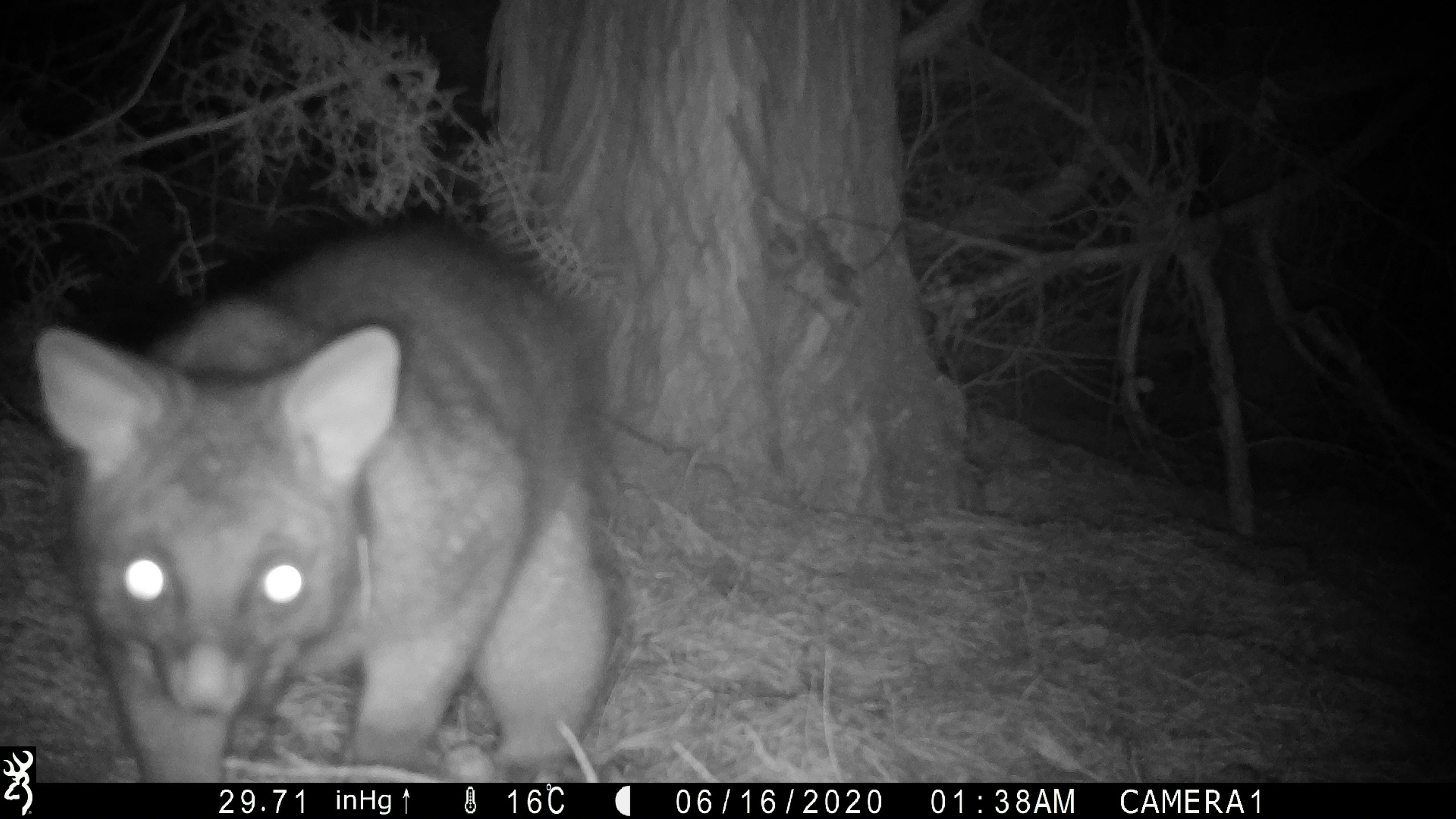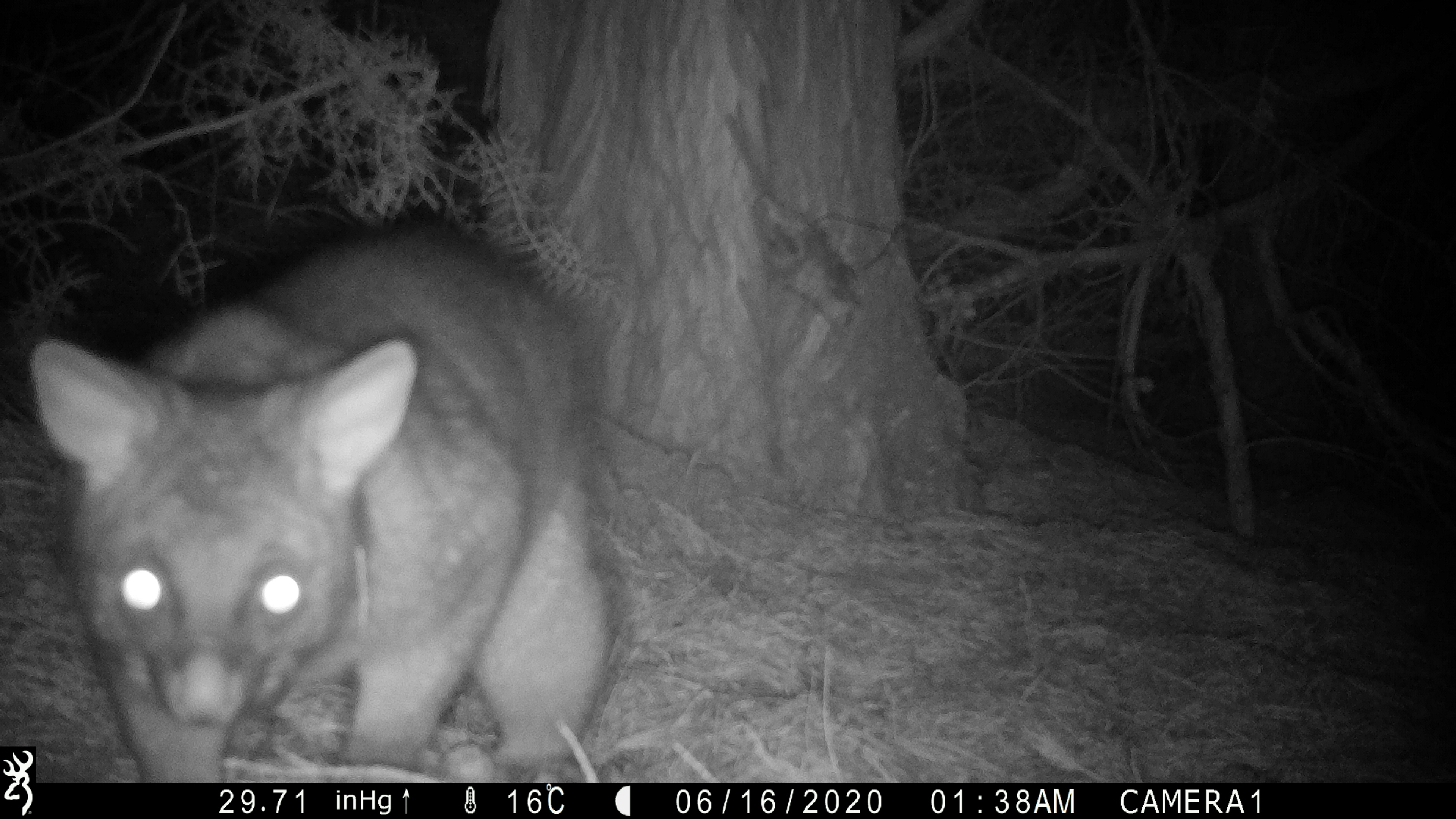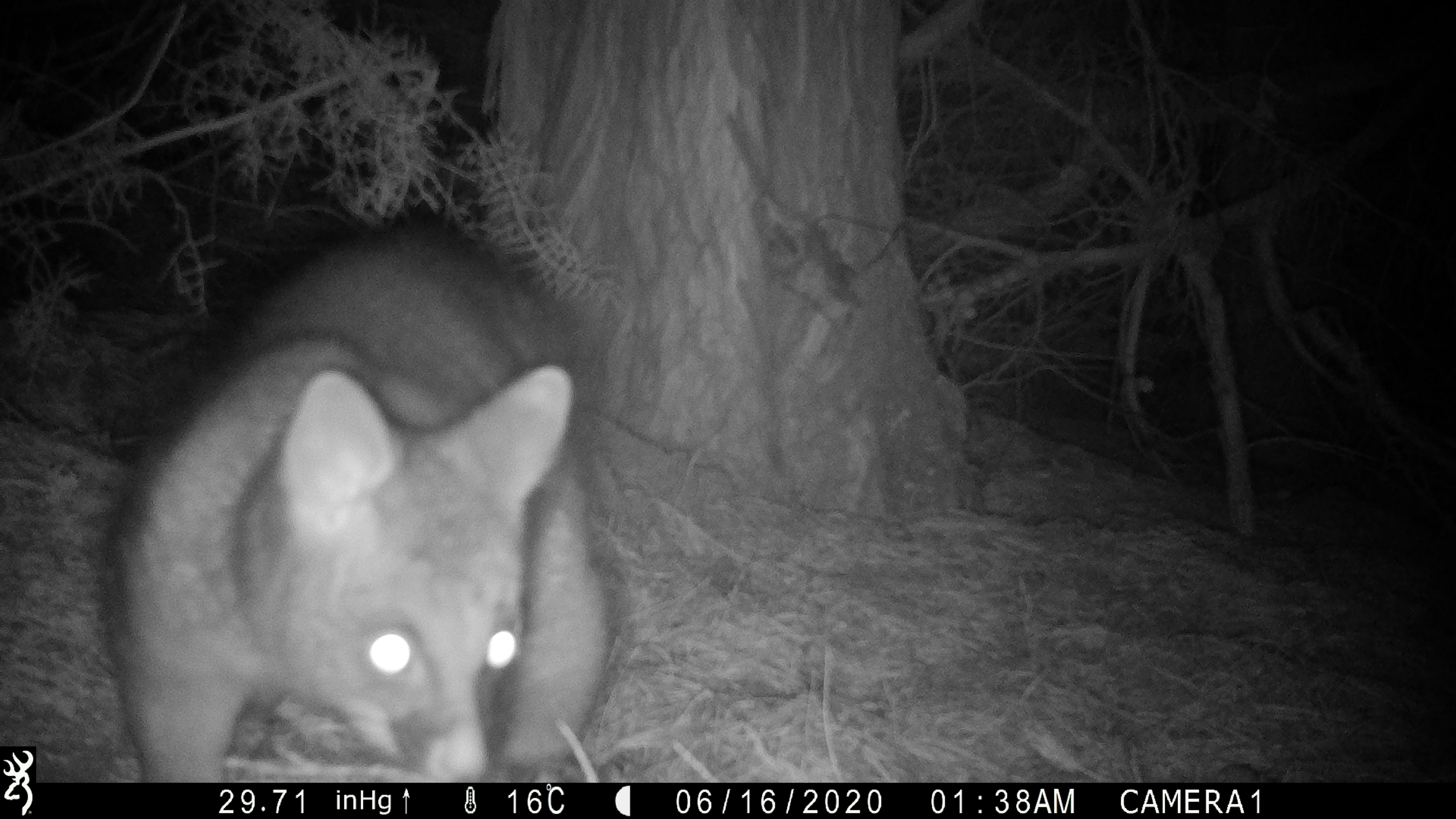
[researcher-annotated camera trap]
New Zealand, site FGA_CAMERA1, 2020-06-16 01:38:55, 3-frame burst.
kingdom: Animalia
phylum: Chordata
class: Mammalia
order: Diprotodontia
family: Phalangeridae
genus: Trichosurus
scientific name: Trichosurus vulpecula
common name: common brushtail possum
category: possum